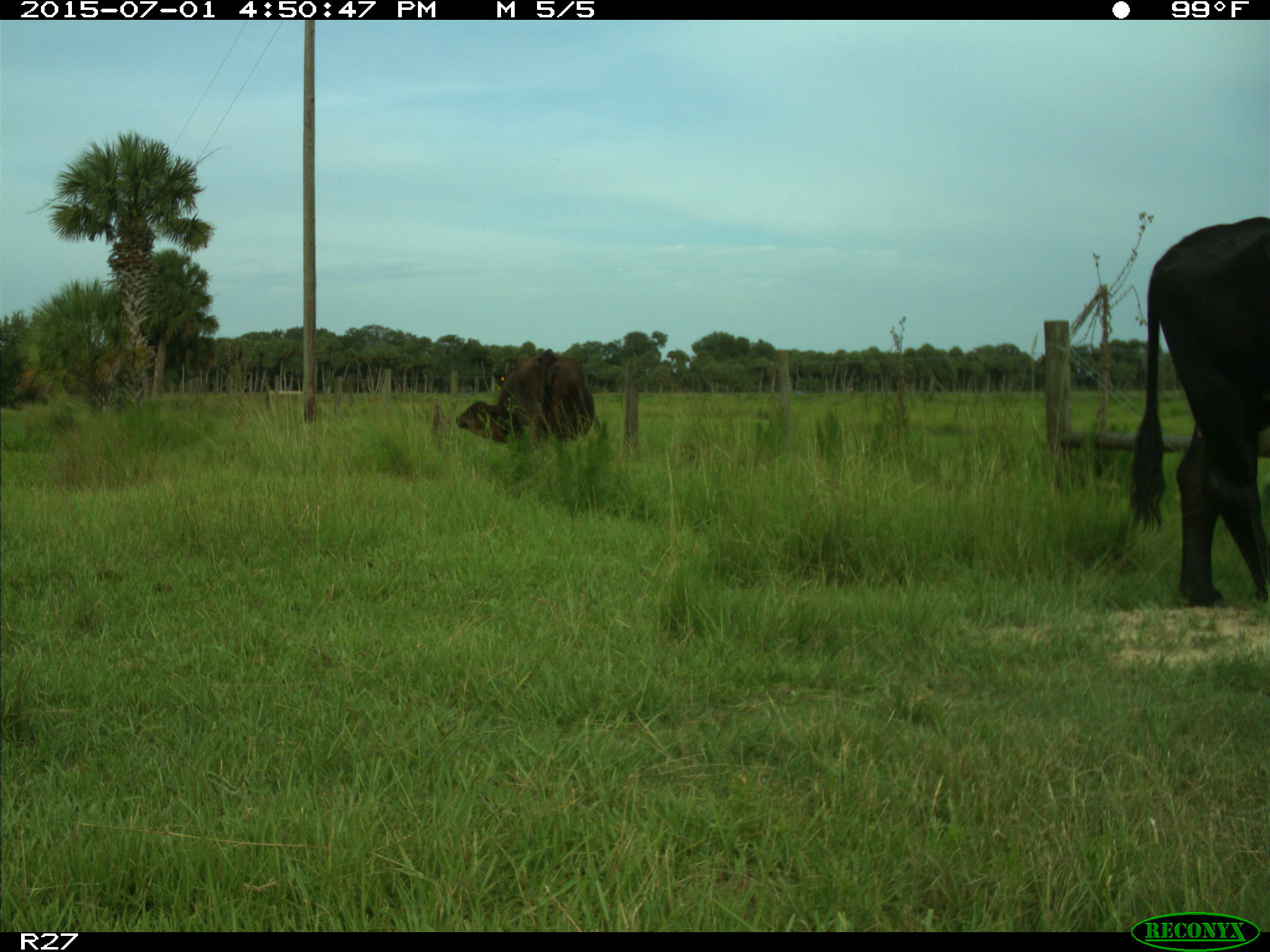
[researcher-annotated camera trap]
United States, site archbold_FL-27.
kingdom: Animalia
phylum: Chordata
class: Mammalia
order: Artiodactyla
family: Bovidae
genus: Bos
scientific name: Bos taurus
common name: domestic cow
Bos taurus (domestic cow).